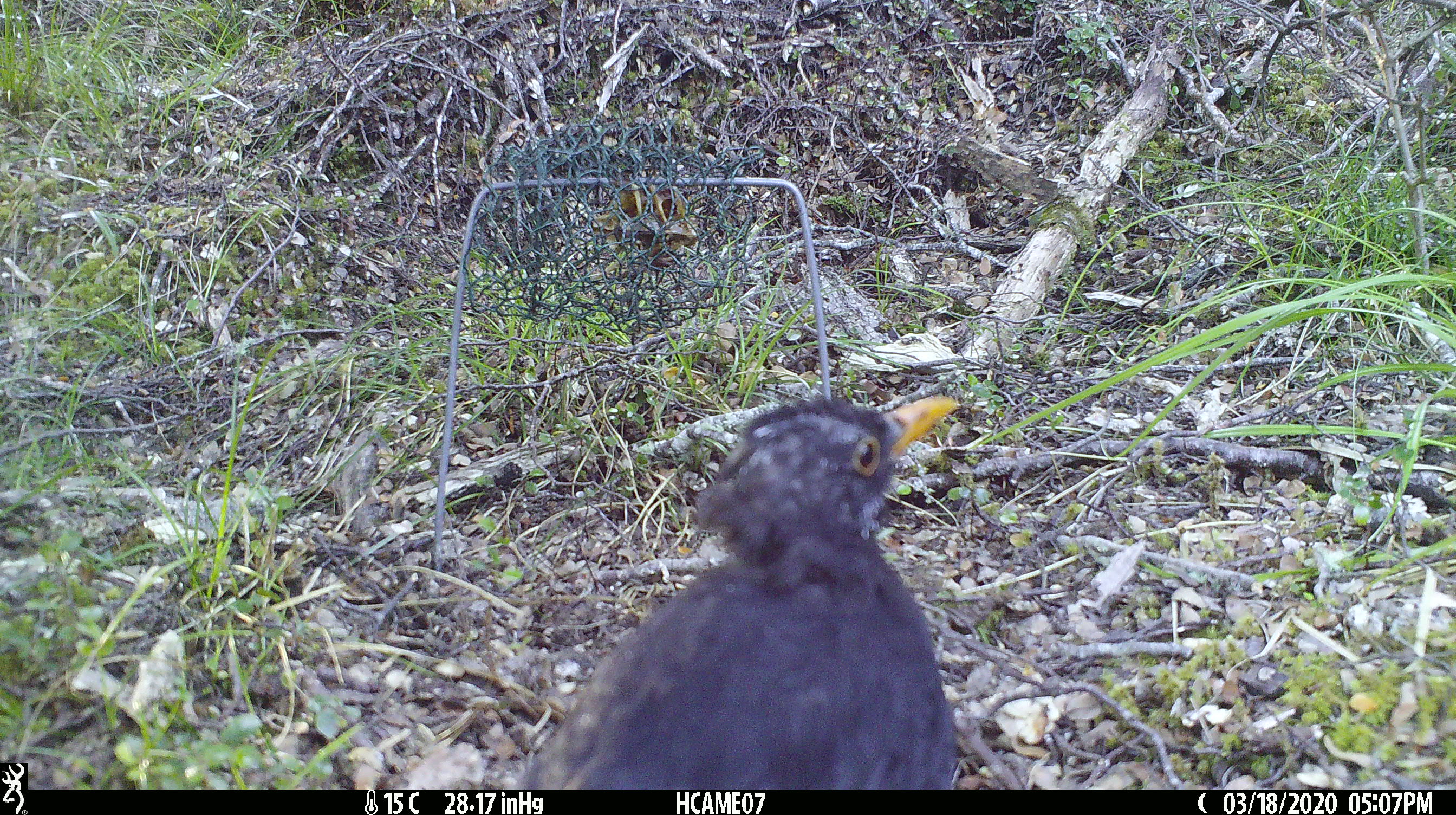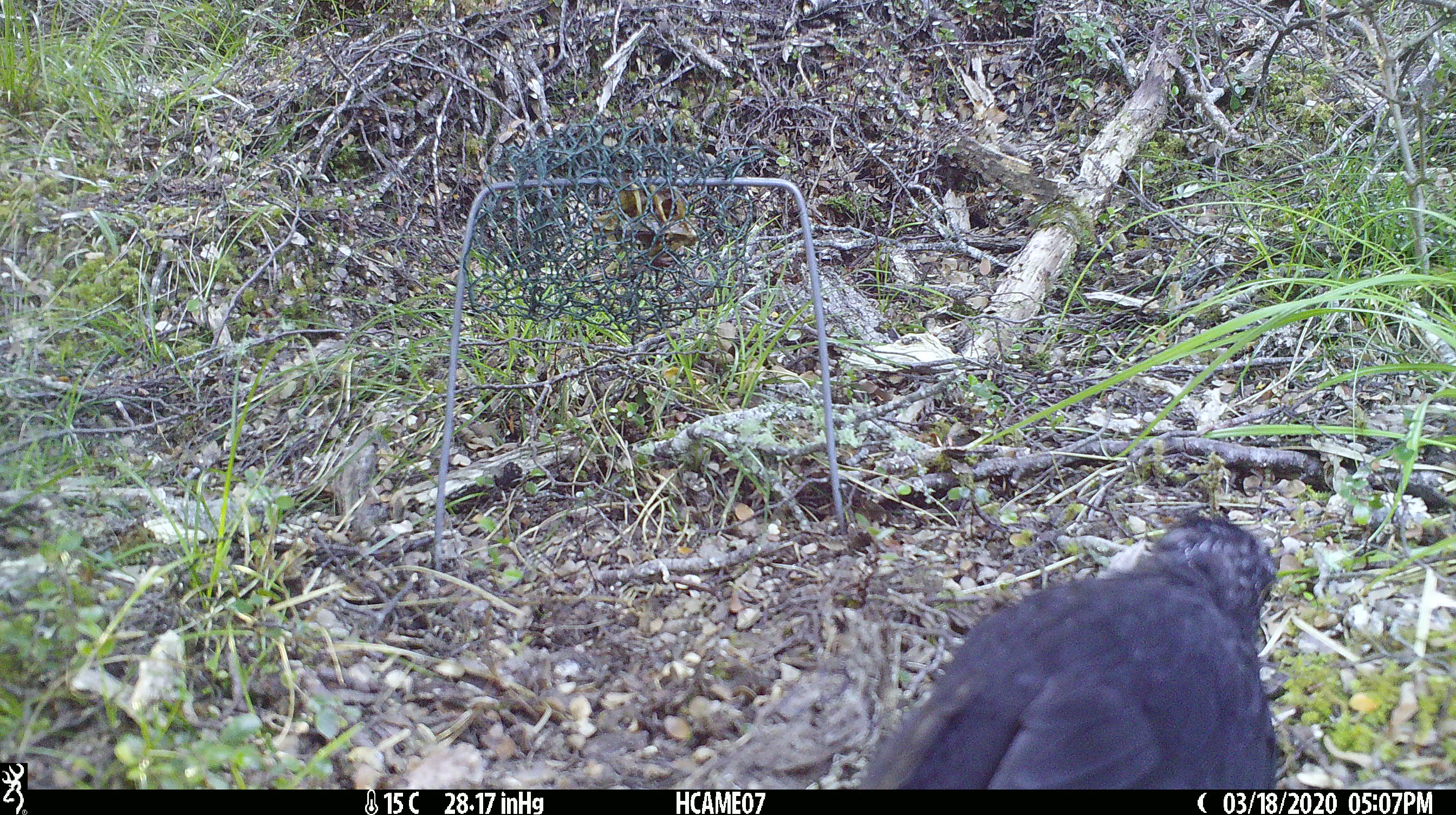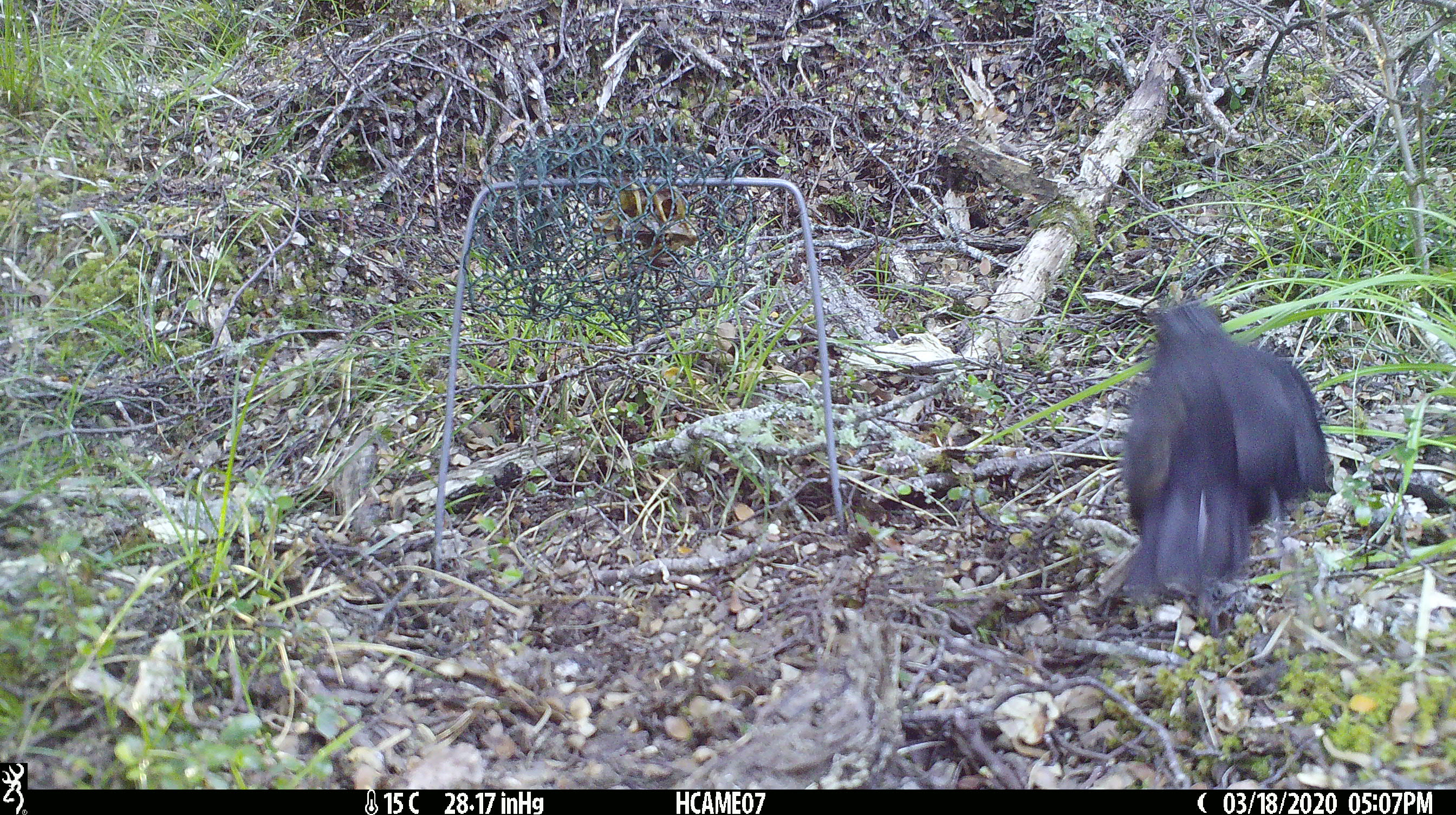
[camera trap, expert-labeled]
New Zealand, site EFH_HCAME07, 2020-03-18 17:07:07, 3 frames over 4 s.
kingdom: Animalia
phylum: Chordata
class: Aves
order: Passeriformes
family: Turdidae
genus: Turdus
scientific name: Turdus merula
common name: eurasian blackbird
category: blackbird